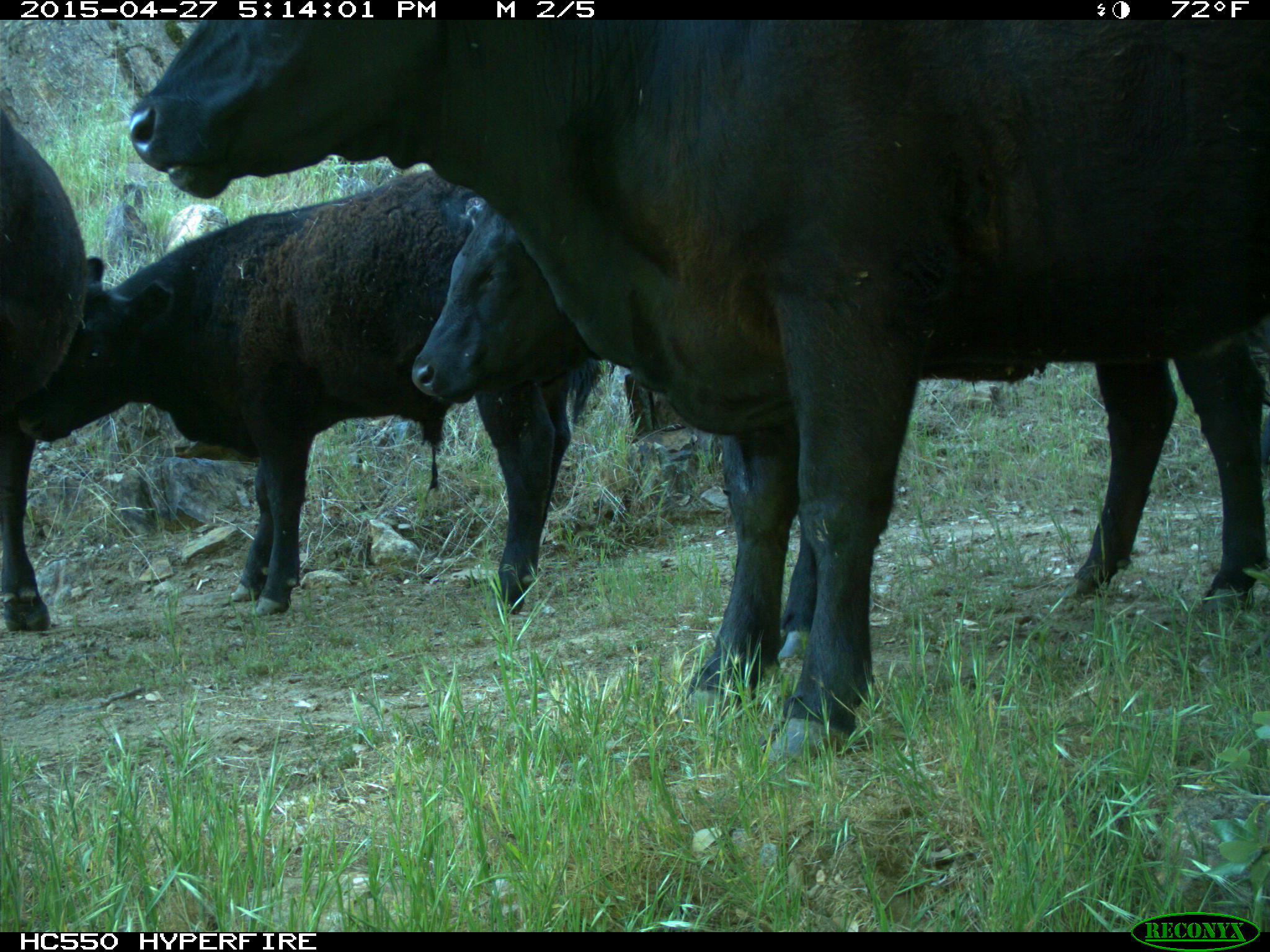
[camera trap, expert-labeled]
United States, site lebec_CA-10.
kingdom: Animalia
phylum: Chordata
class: Mammalia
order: Artiodactyla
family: Bovidae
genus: Bos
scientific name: Bos taurus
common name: domestic cow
Bos taurus (domestic cow).